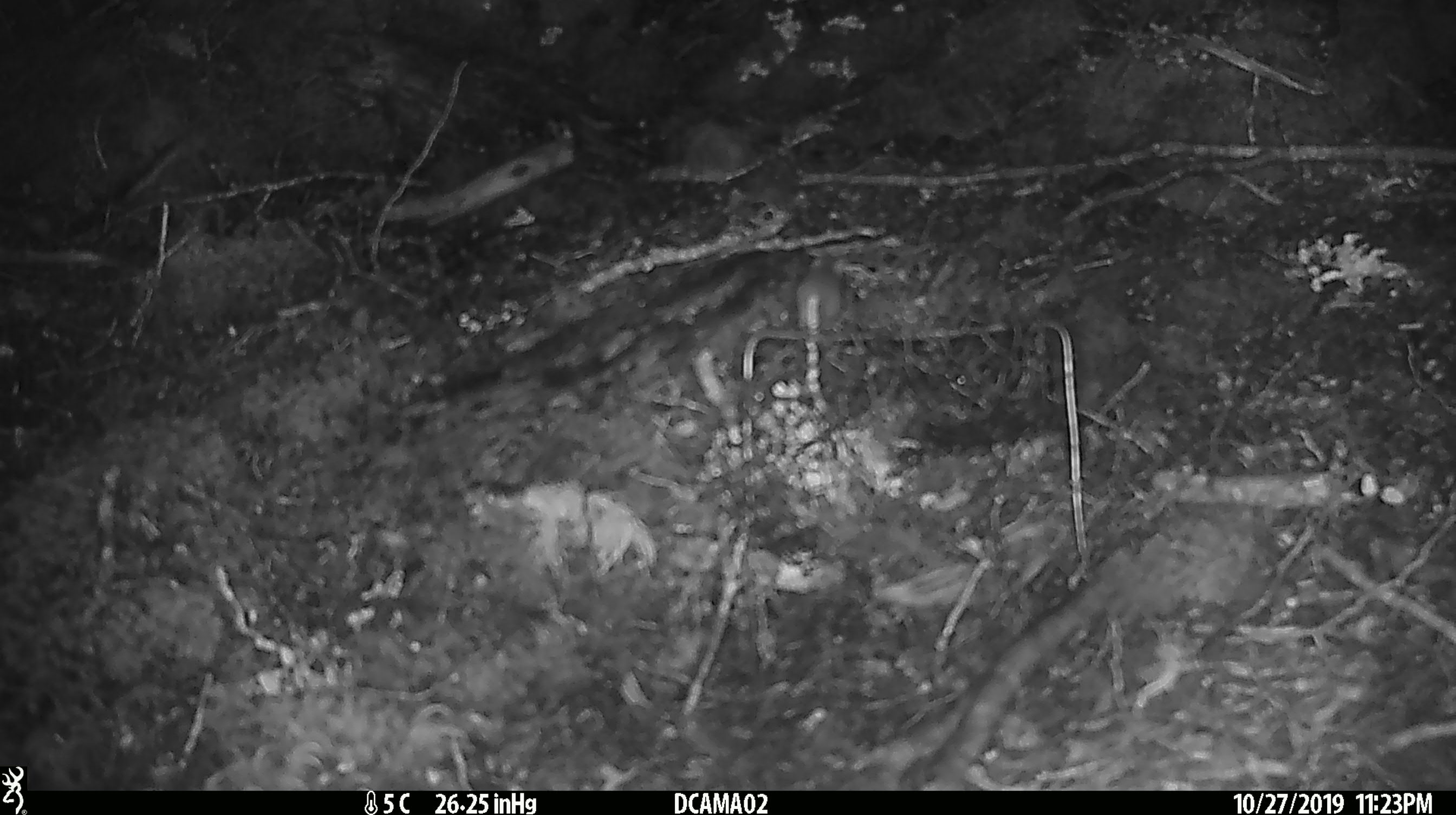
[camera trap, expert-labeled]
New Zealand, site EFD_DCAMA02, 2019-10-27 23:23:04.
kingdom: Animalia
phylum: Chordata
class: Mammalia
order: Rodentia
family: Muridae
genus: Mus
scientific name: Mus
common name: mouse